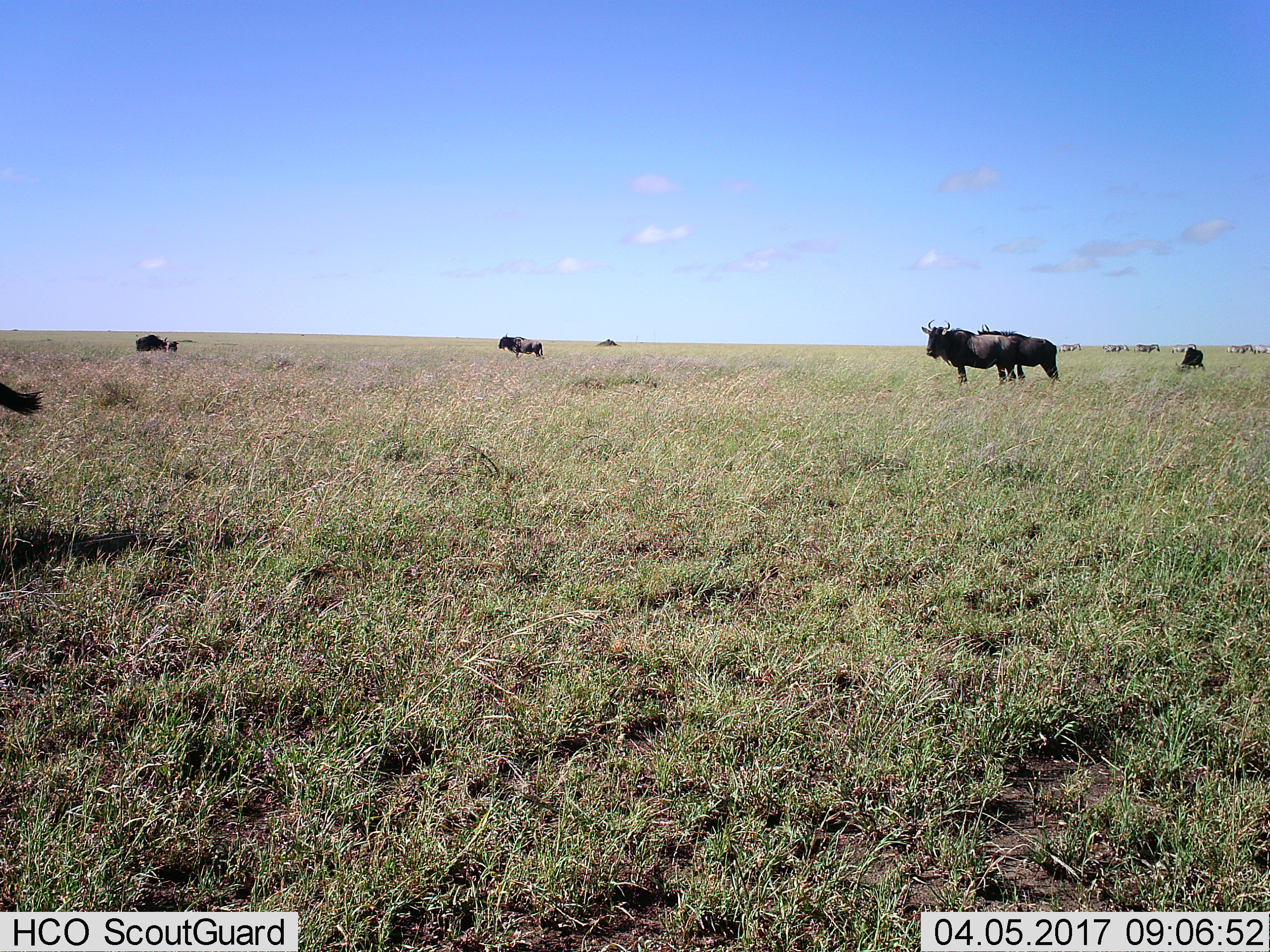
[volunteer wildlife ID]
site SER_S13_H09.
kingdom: Animalia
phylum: Chordata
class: Mammalia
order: Artiodactyla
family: Bovidae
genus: Connochaetes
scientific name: Connochaetes taurinus taurinus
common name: blue wildebeest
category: wildebeestblue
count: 6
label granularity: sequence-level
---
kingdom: Animalia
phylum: Chordata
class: Mammalia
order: Perissodactyla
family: Equidae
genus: Equus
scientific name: Equus quagga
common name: plains zebra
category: zebraplains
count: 7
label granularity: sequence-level